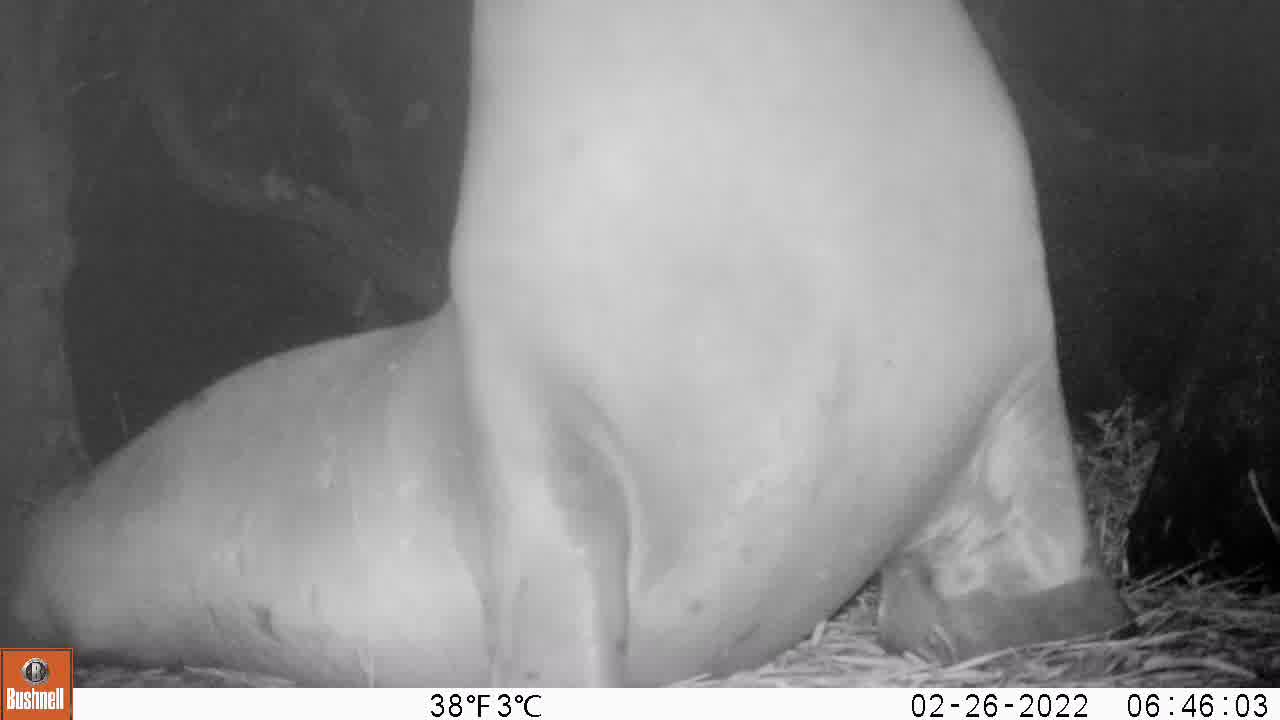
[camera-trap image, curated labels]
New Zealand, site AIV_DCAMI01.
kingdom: Animalia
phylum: Chordata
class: Mammalia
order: Carnivora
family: Otariidae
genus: Phocarctos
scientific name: Phocarctos hookeri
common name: new zealand sea lion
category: sealion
Sealion (new zealand sea lion) (Phocarctos hookeri).